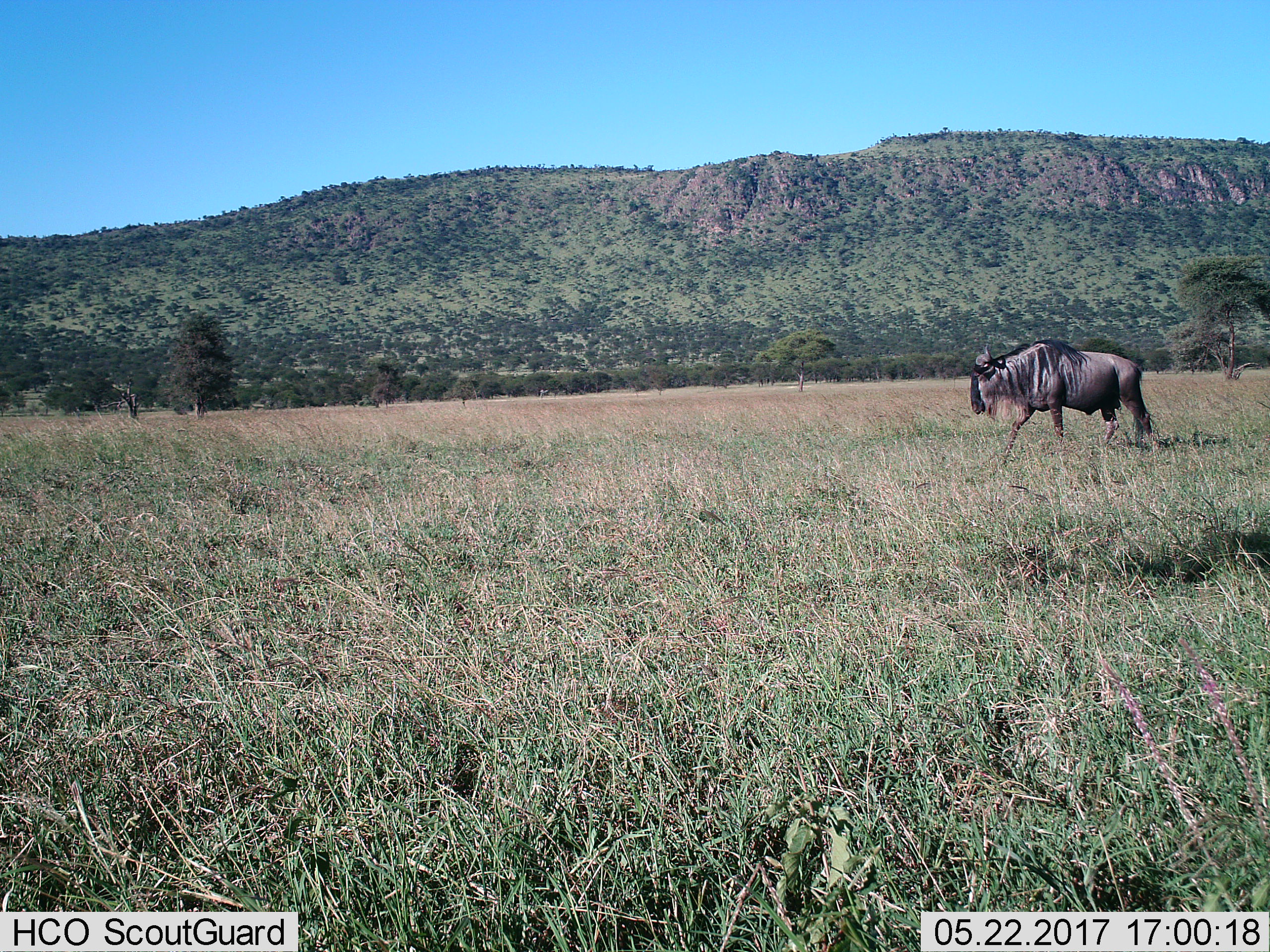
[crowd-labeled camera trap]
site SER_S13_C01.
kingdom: Animalia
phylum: Chordata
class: Mammalia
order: Artiodactyla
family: Bovidae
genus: Connochaetes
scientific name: Connochaetes taurinus taurinus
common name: blue wildebeest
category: wildebeestblue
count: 1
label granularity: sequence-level